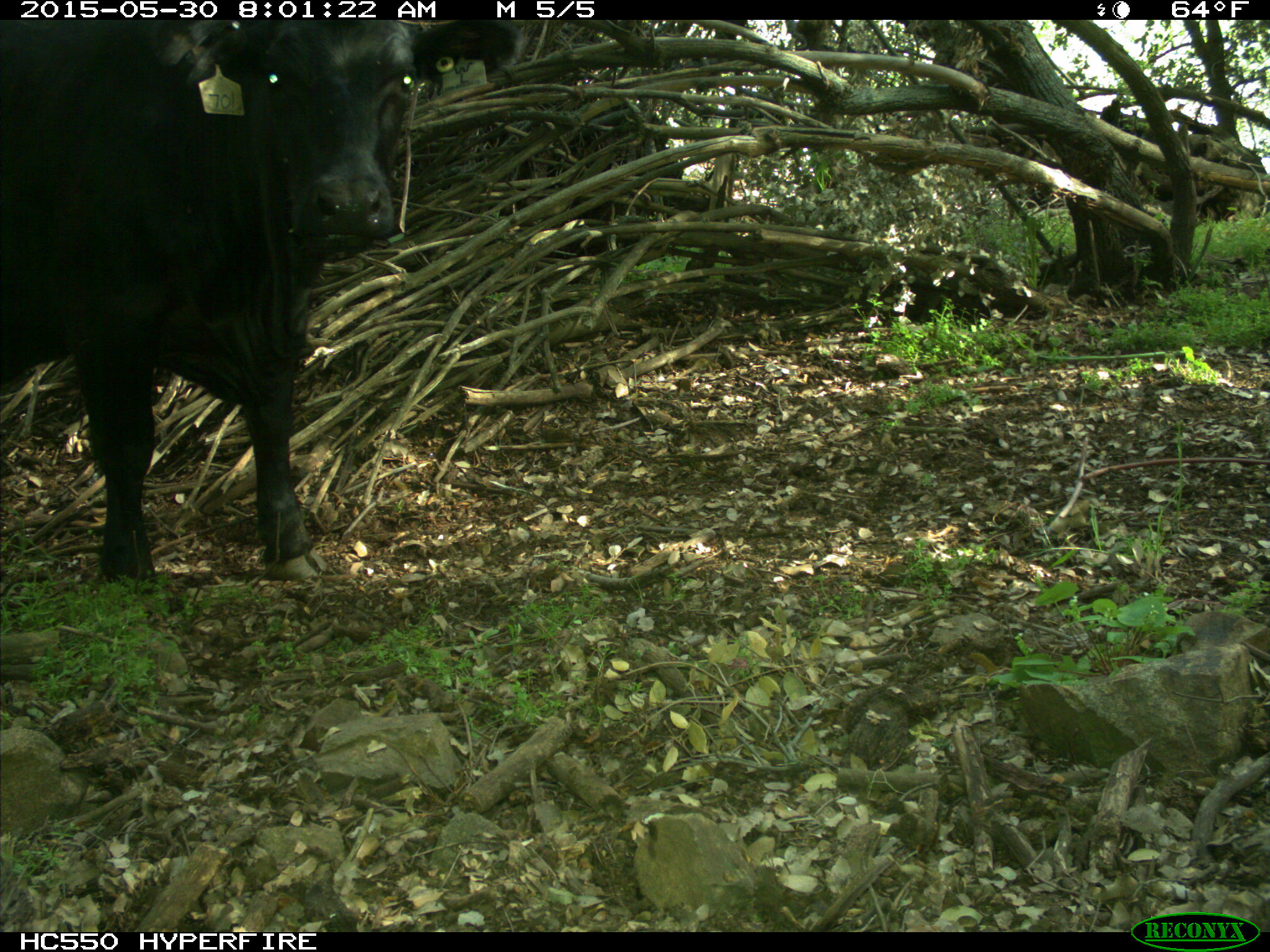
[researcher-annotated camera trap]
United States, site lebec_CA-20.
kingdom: Animalia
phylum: Chordata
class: Mammalia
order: Artiodactyla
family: Bovidae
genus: Bos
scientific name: Bos taurus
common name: domestic cow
Bos taurus (domestic cow).